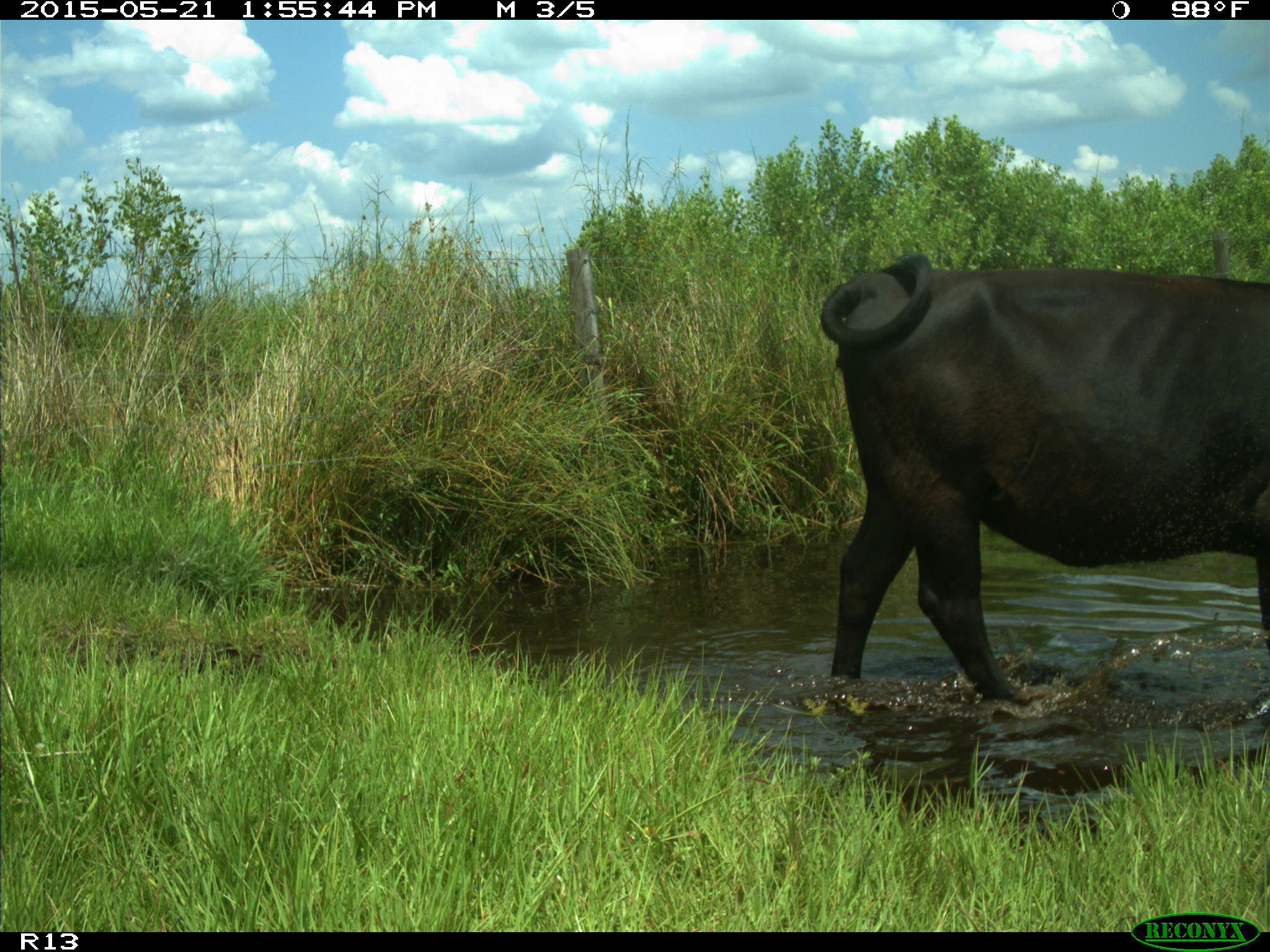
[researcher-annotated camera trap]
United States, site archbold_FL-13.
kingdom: Animalia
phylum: Chordata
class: Mammalia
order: Artiodactyla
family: Bovidae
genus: Bos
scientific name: Bos taurus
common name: domestic cow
Bos taurus (domestic cow).